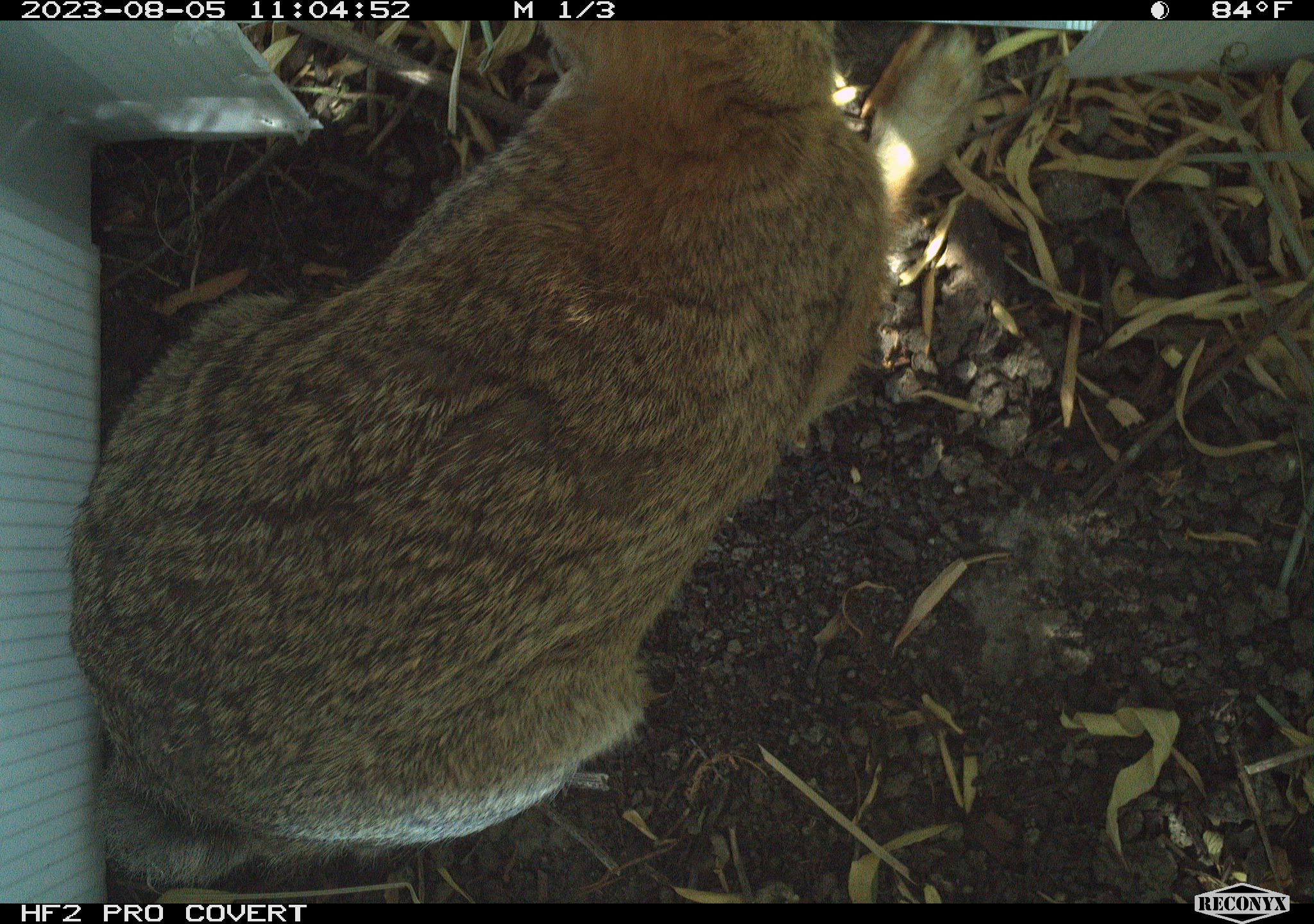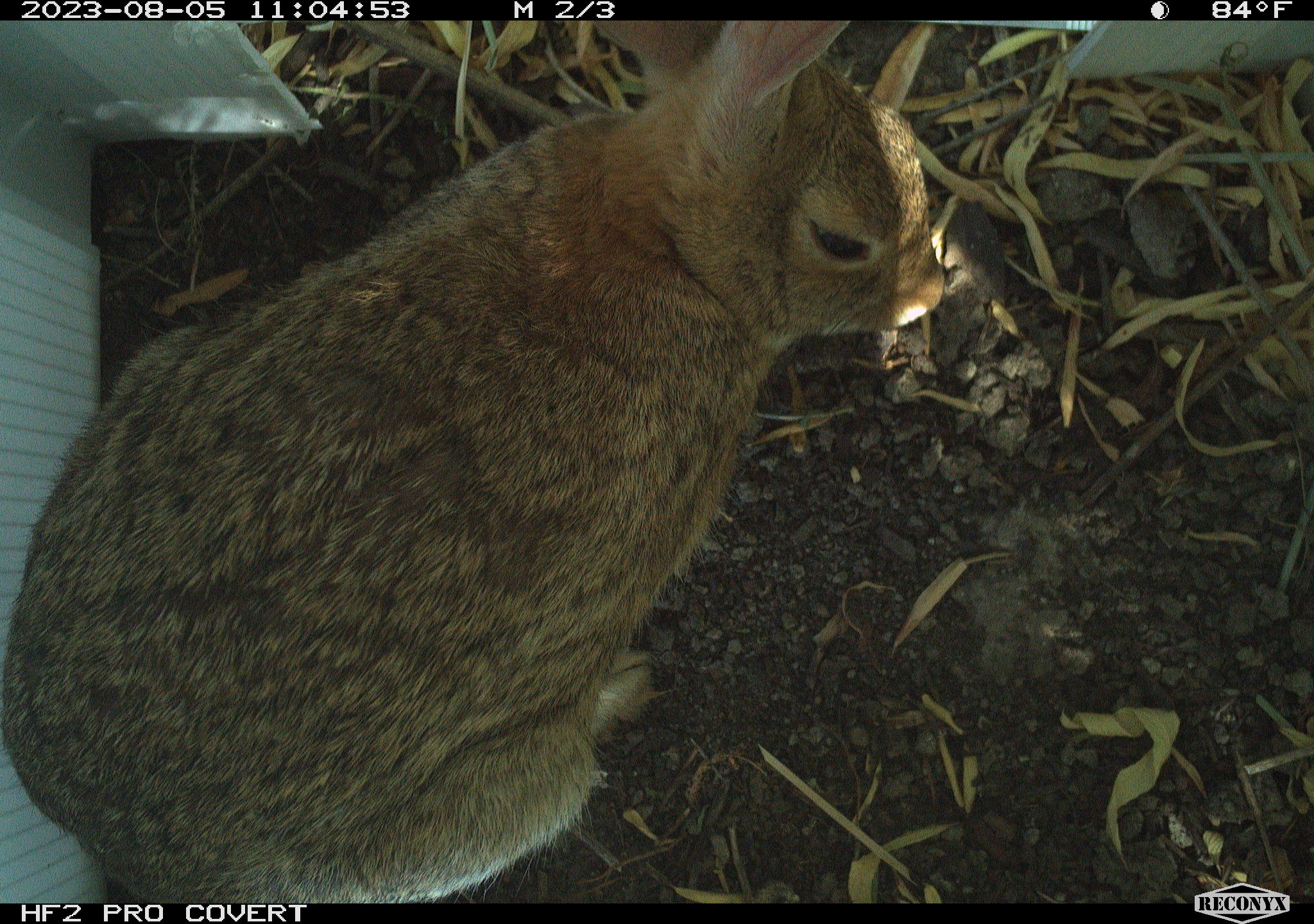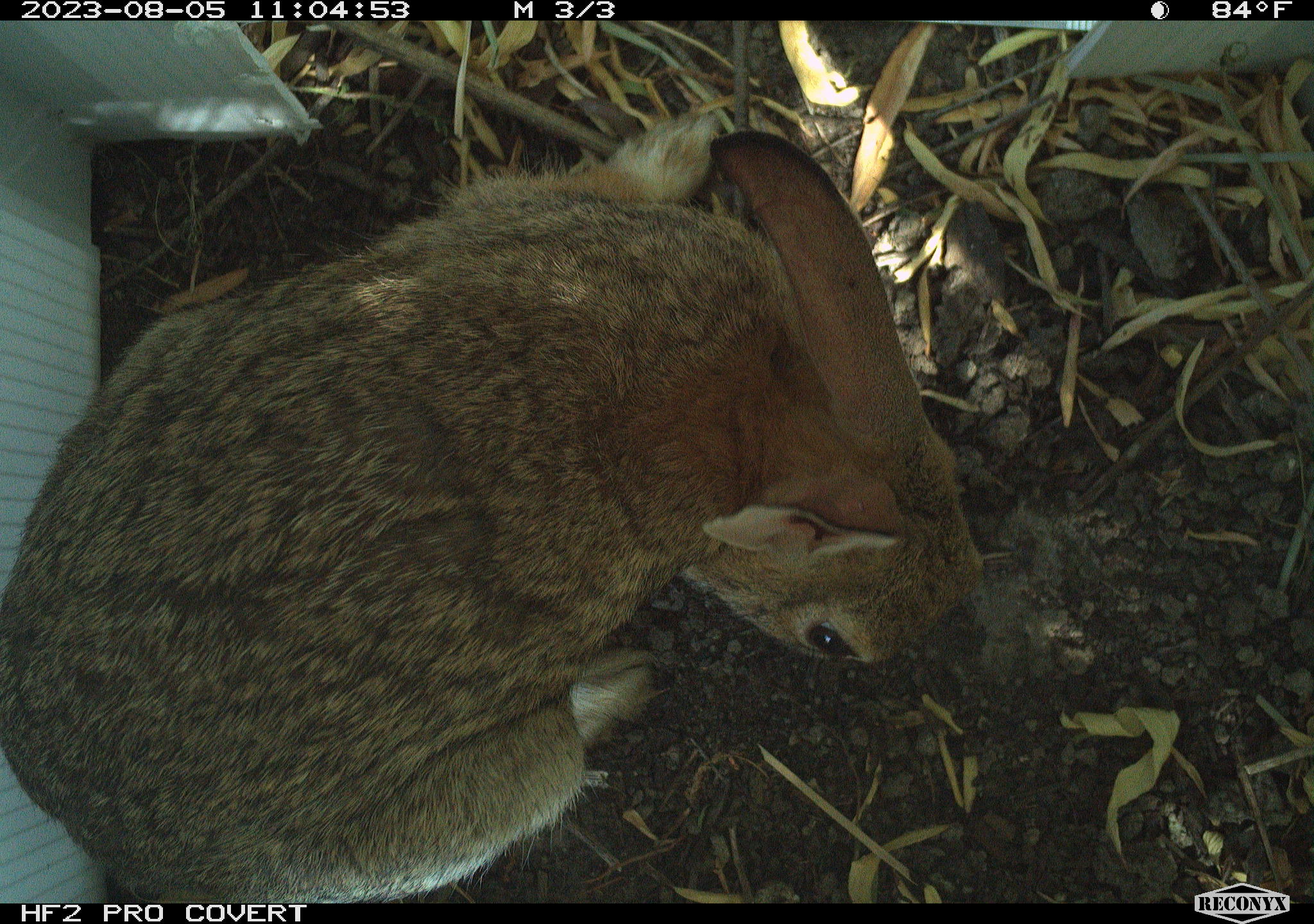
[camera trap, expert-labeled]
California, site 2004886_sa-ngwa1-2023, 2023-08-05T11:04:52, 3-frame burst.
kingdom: Animalia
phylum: Chordata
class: Mammalia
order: Lagomorpha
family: Leporidae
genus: Sylvilagus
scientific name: Sylvilagus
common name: cottontail rabbits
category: sylvilagus species